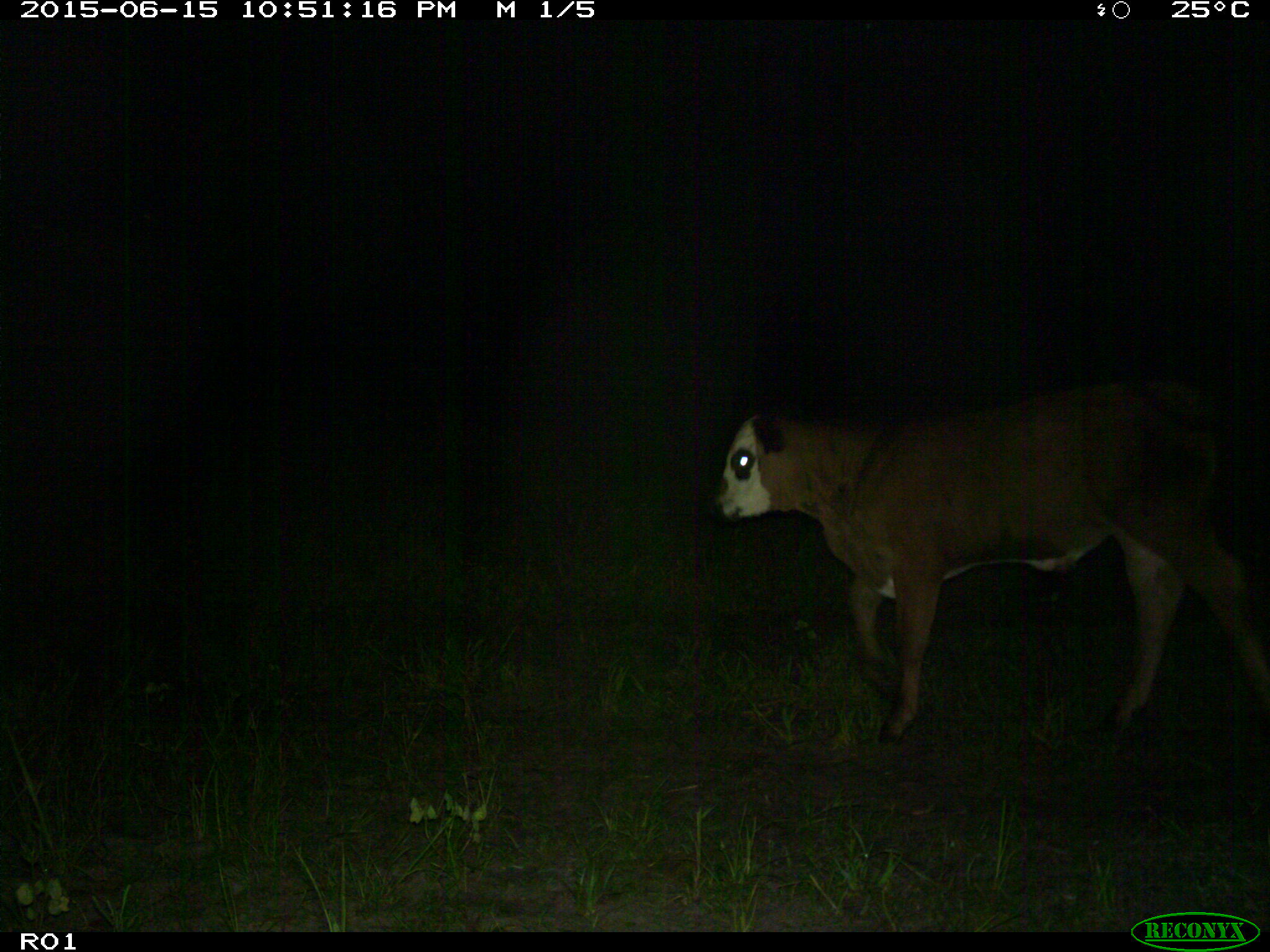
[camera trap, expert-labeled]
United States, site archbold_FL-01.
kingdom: Animalia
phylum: Chordata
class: Mammalia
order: Artiodactyla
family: Bovidae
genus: Bos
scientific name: Bos taurus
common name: domestic cow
Bos taurus (domestic cow).